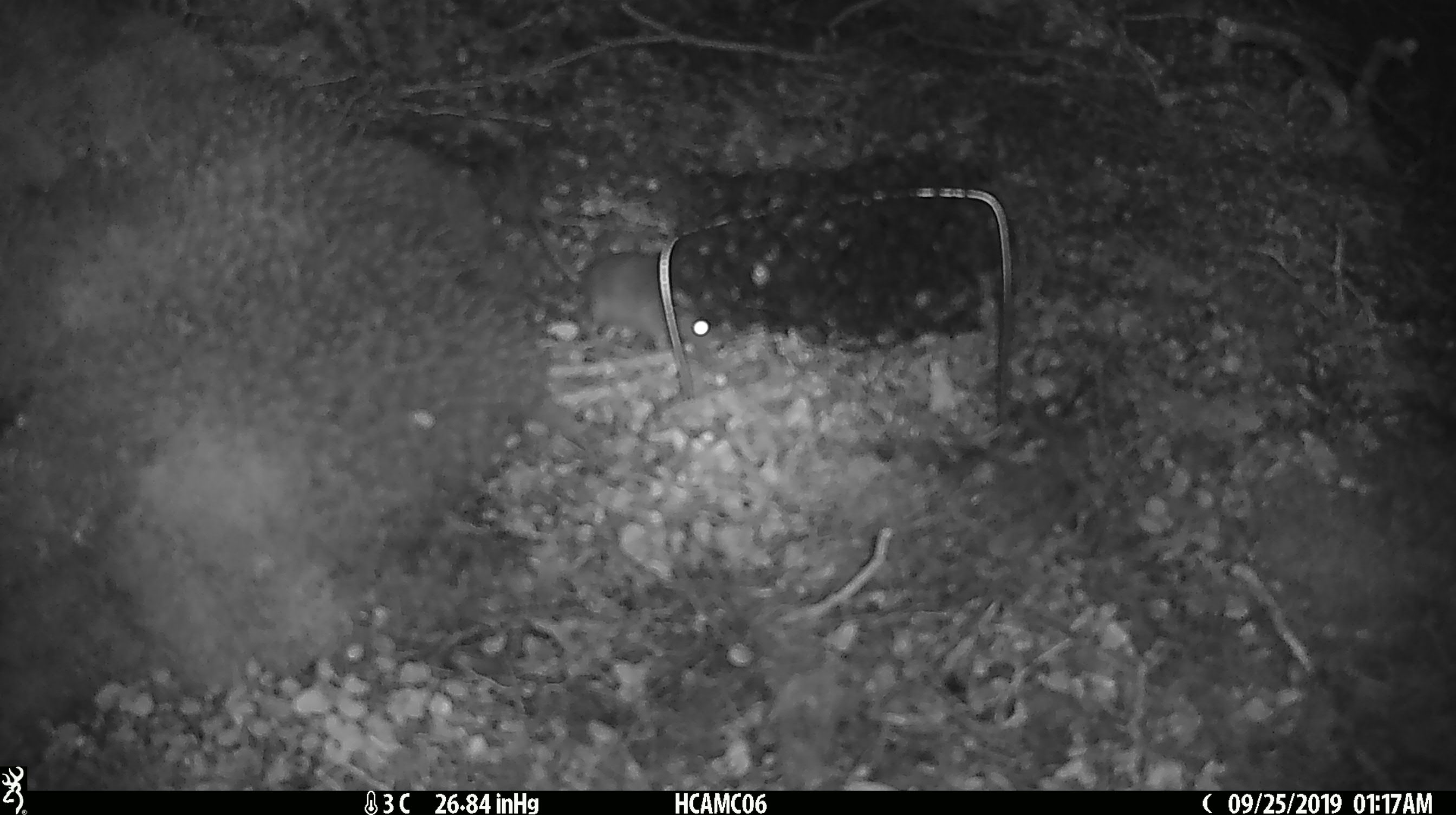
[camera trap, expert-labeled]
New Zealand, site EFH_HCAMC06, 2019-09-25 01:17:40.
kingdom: Animalia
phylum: Chordata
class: Mammalia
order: Rodentia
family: Muridae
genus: Mus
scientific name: Mus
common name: mouse